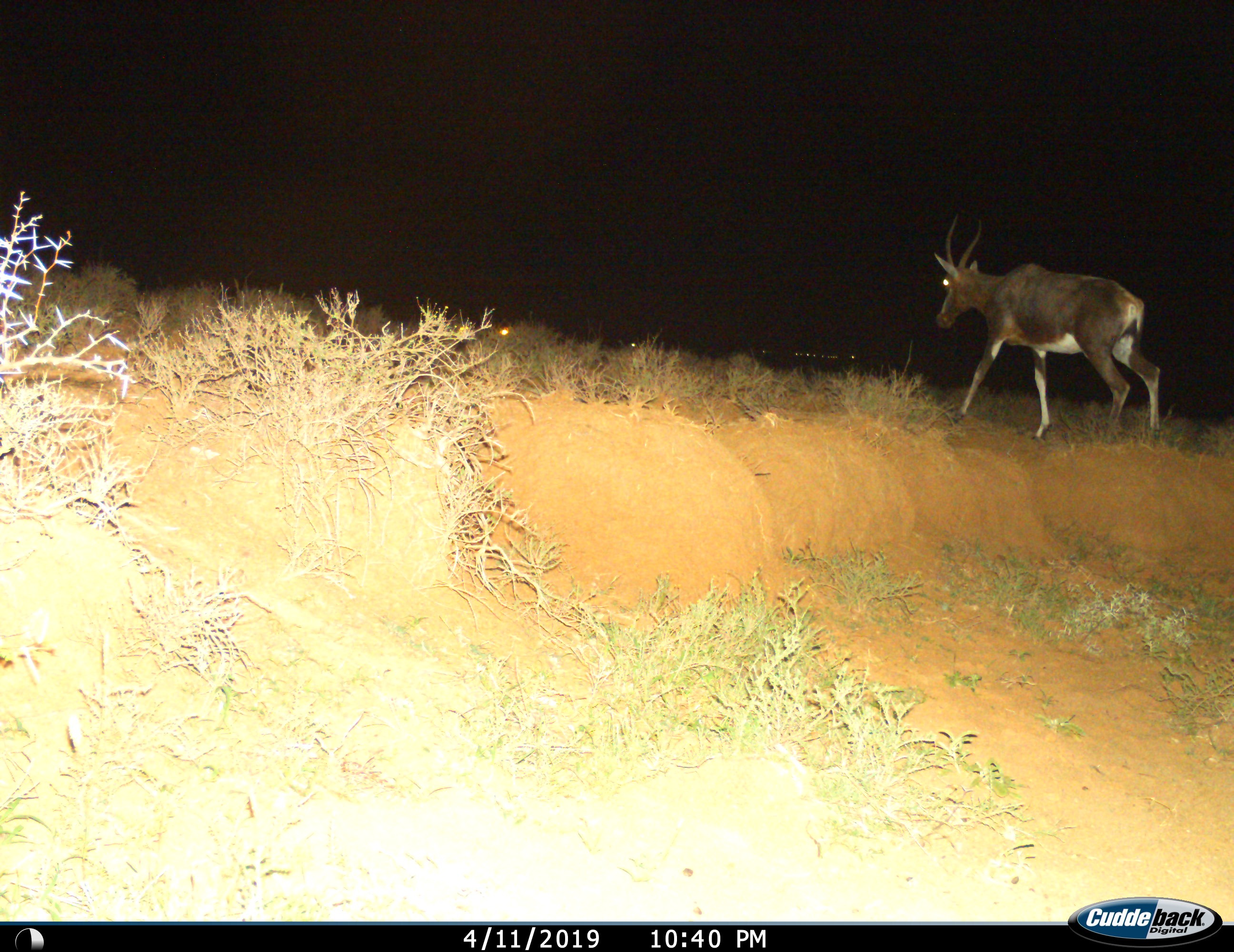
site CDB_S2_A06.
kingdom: Animalia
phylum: Chordata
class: Mammalia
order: Artiodactyla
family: Bovidae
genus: Damaliscus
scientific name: Damaliscus pygargus phillipsi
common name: blesbok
Blesbok (Damaliscus pygargus phillipsi), count 1. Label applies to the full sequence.